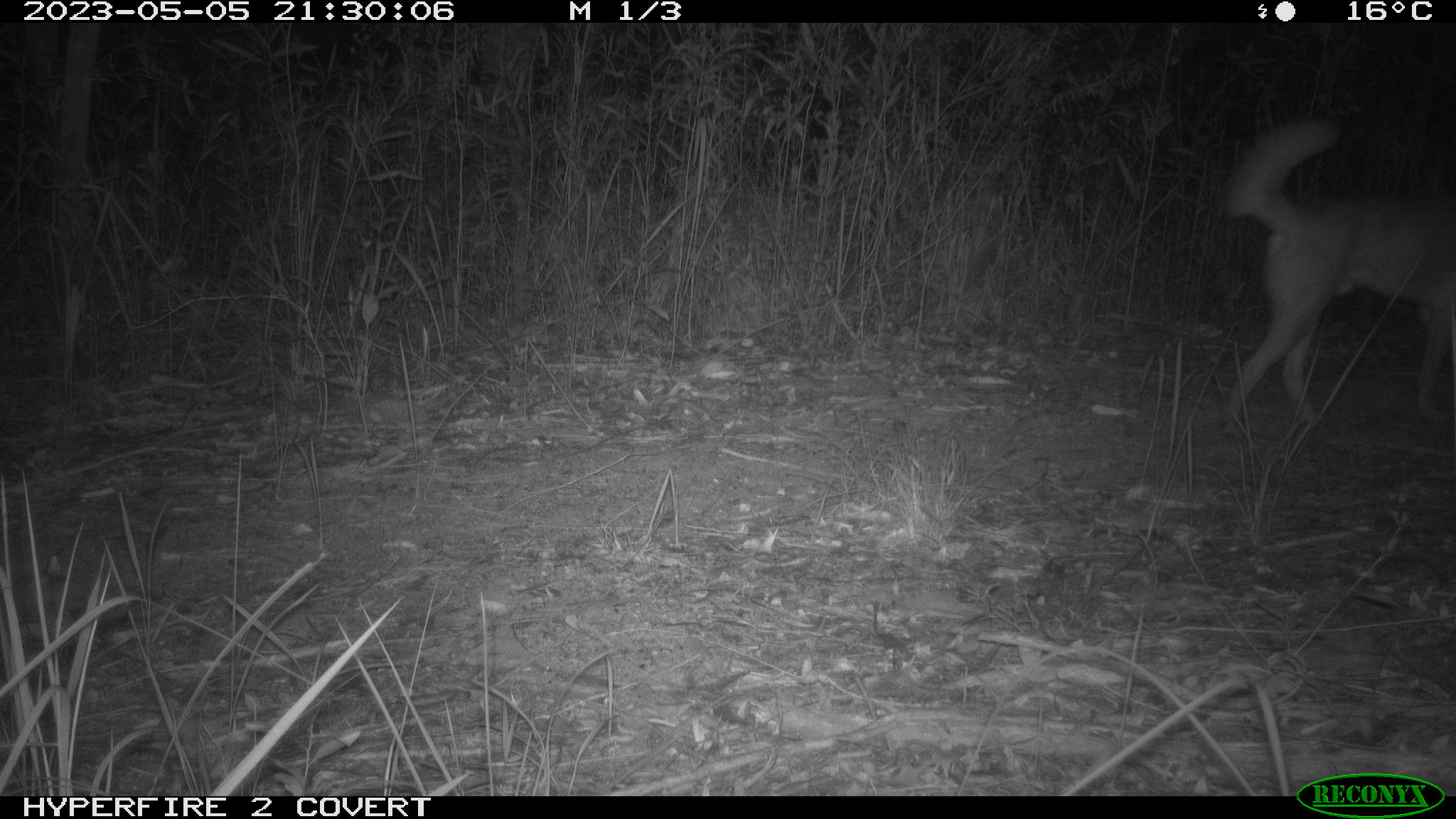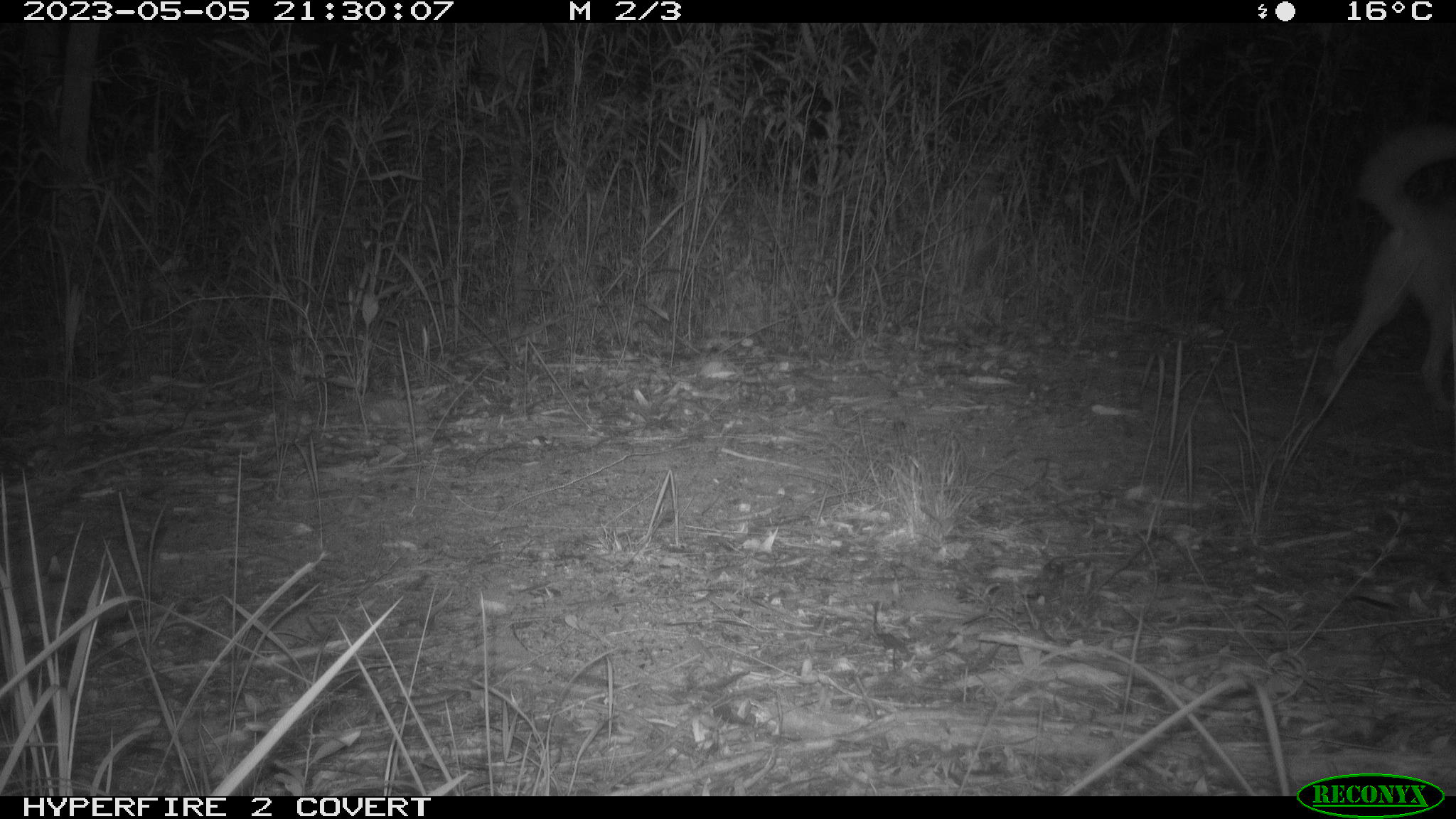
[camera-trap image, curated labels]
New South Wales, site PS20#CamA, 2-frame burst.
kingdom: Animalia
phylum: Chordata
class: Mammalia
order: Carnivora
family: Canidae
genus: Canis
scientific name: Canis familiaris dingo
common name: dingo